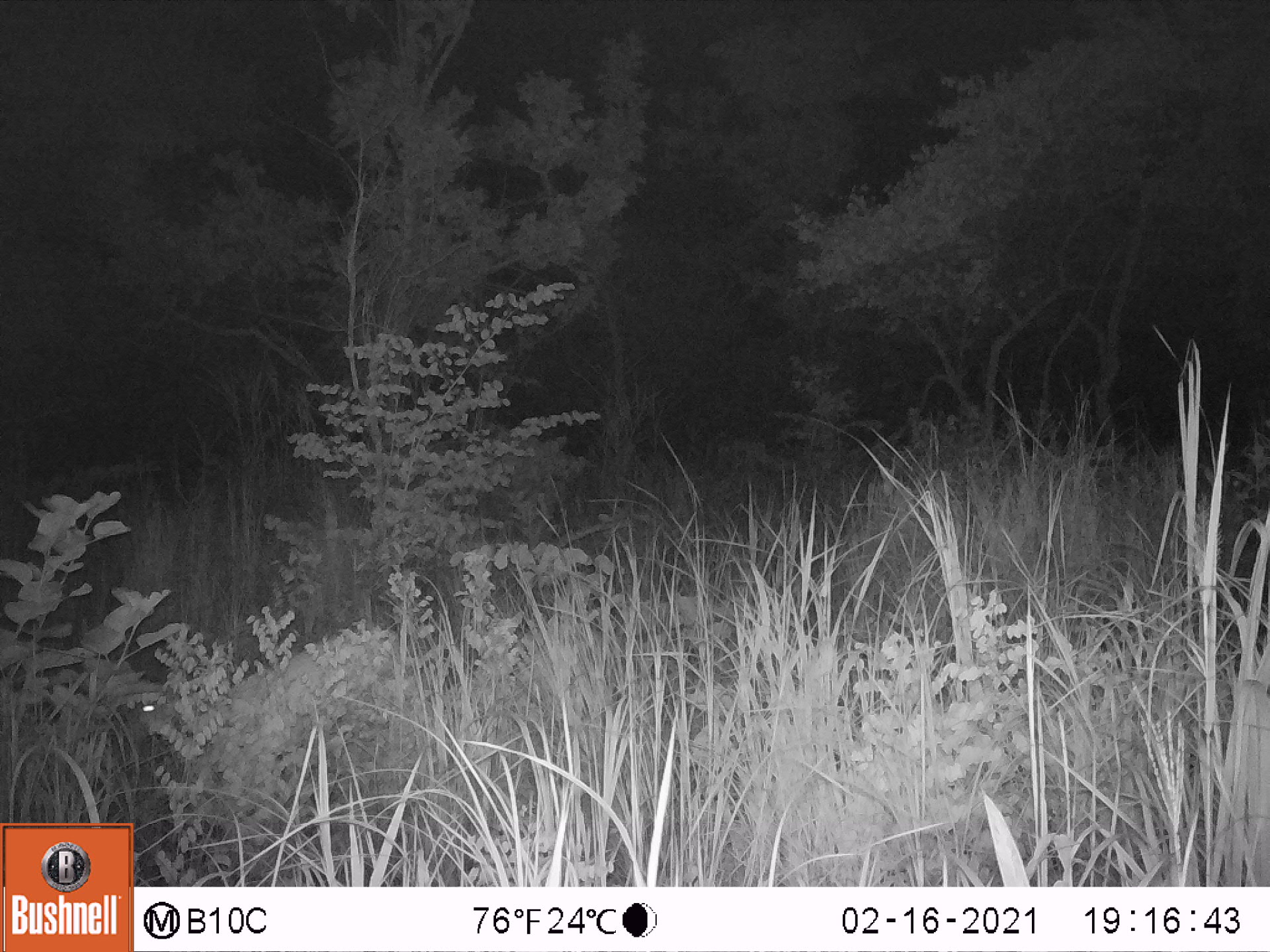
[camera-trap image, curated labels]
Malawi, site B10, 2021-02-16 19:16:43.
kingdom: Animalia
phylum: Chordata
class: Mammalia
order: Artiodactyla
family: Bovidae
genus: Sylvicapra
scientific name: Sylvicapra grimmia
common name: common duiker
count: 1